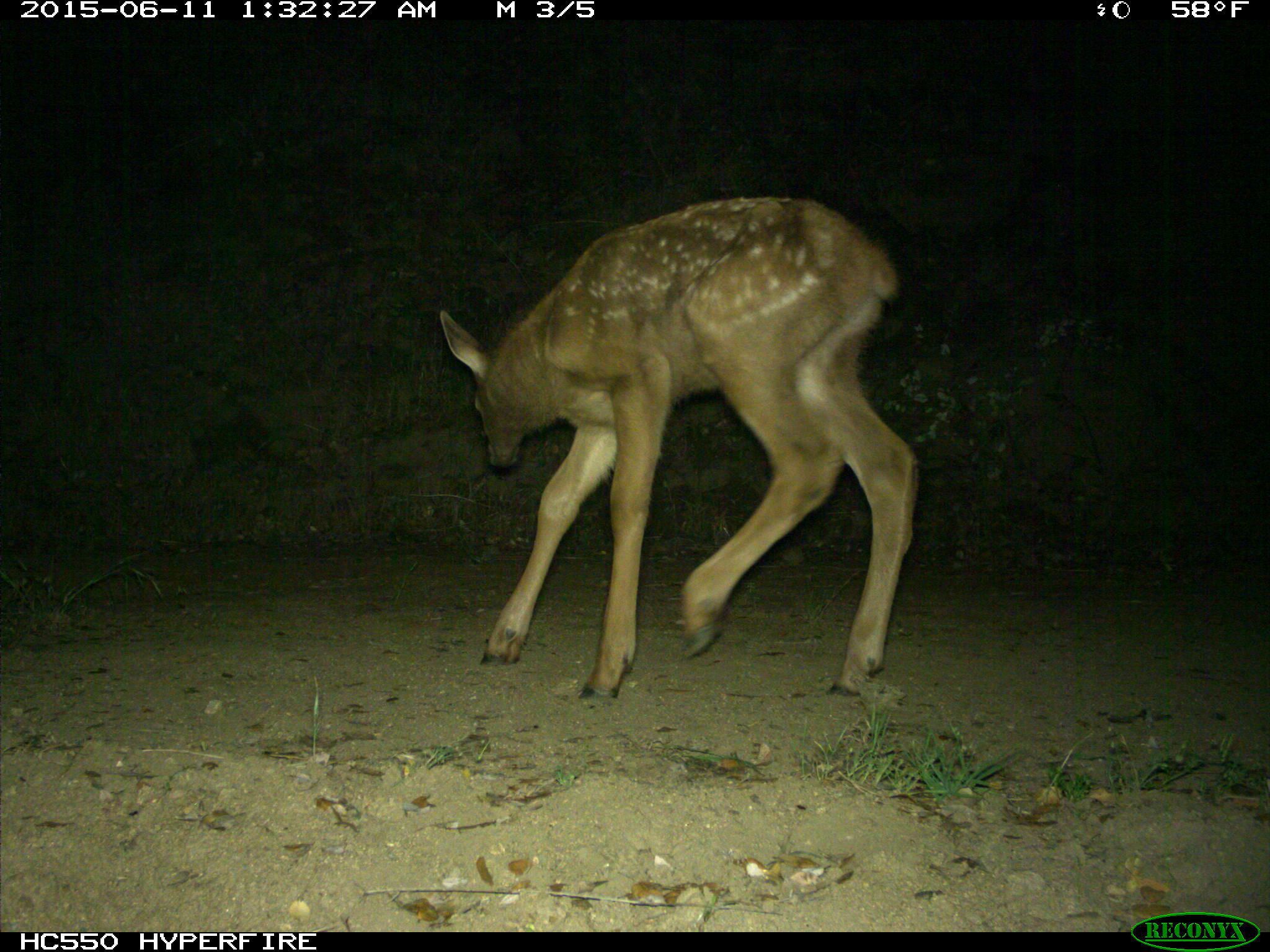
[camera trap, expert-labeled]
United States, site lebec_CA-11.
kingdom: Animalia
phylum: Chordata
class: Mammalia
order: Artiodactyla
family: Cervidae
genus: Cervus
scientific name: Cervus canadensis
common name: elk